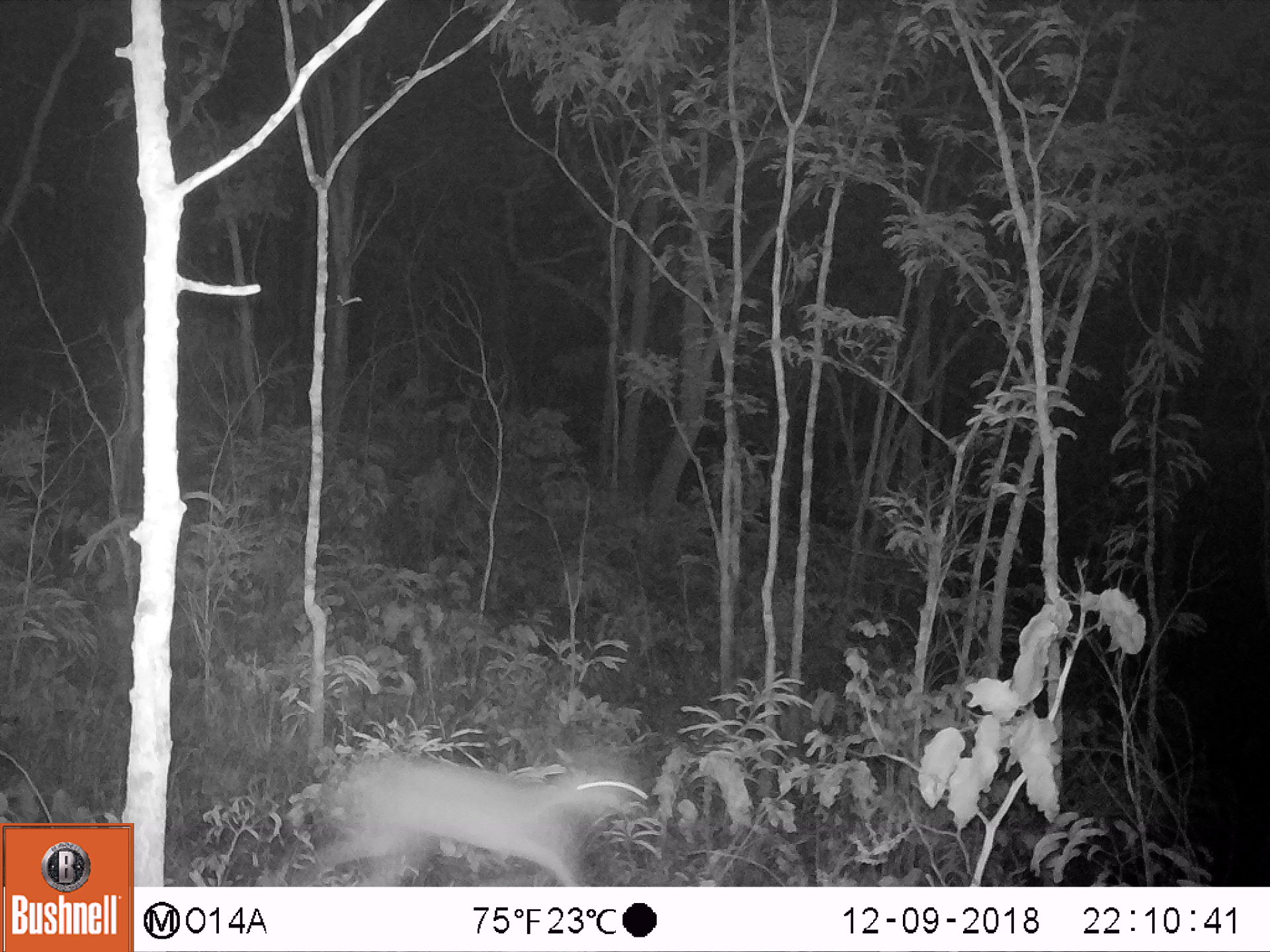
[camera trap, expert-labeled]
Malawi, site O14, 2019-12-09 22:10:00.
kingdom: Animalia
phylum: Chordata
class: Mammalia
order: Artiodactyla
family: Bovidae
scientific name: Antilopinae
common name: small antelope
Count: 1.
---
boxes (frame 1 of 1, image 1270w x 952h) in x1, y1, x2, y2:
small antelope: 282, 721, 651, 885